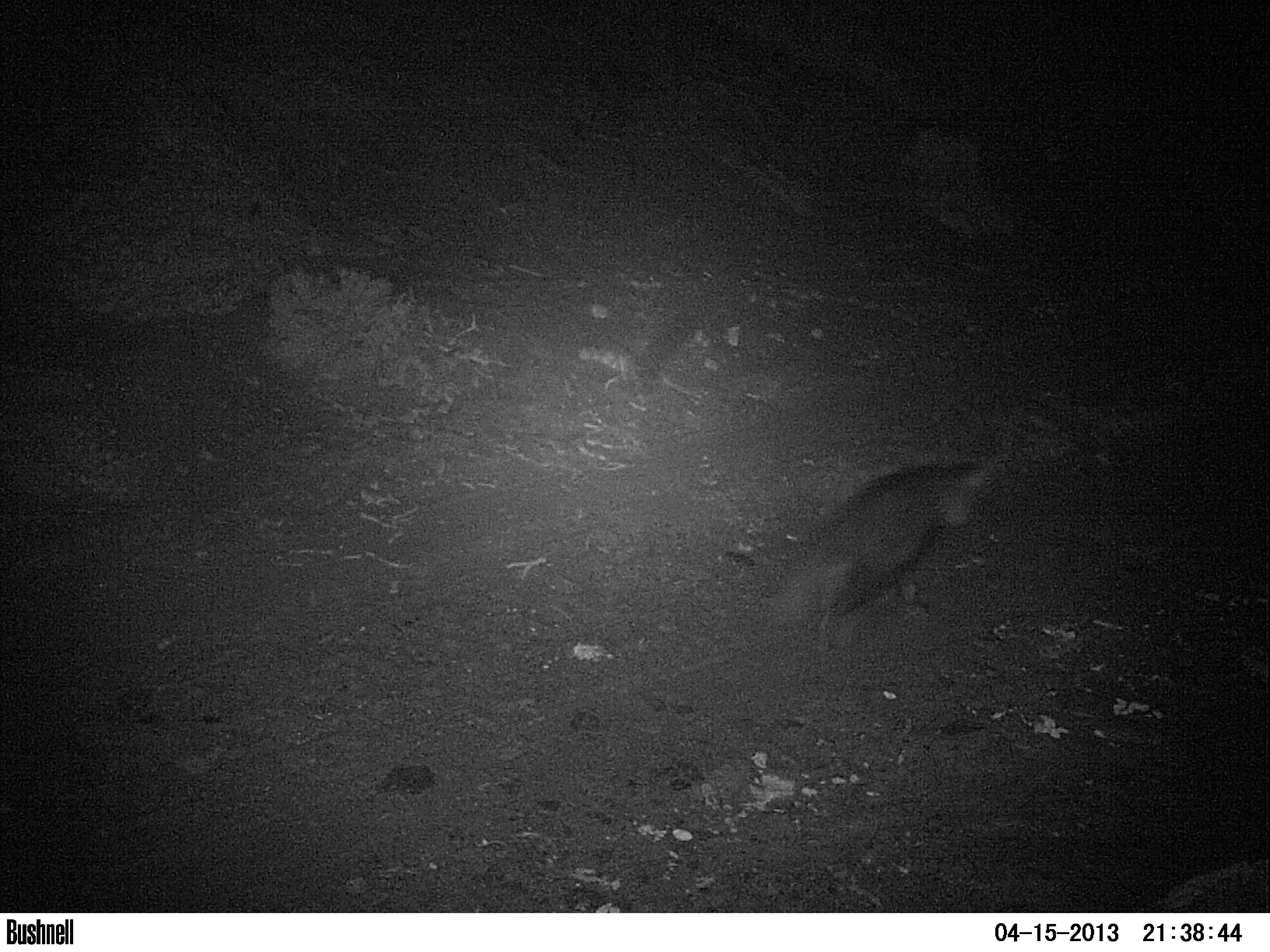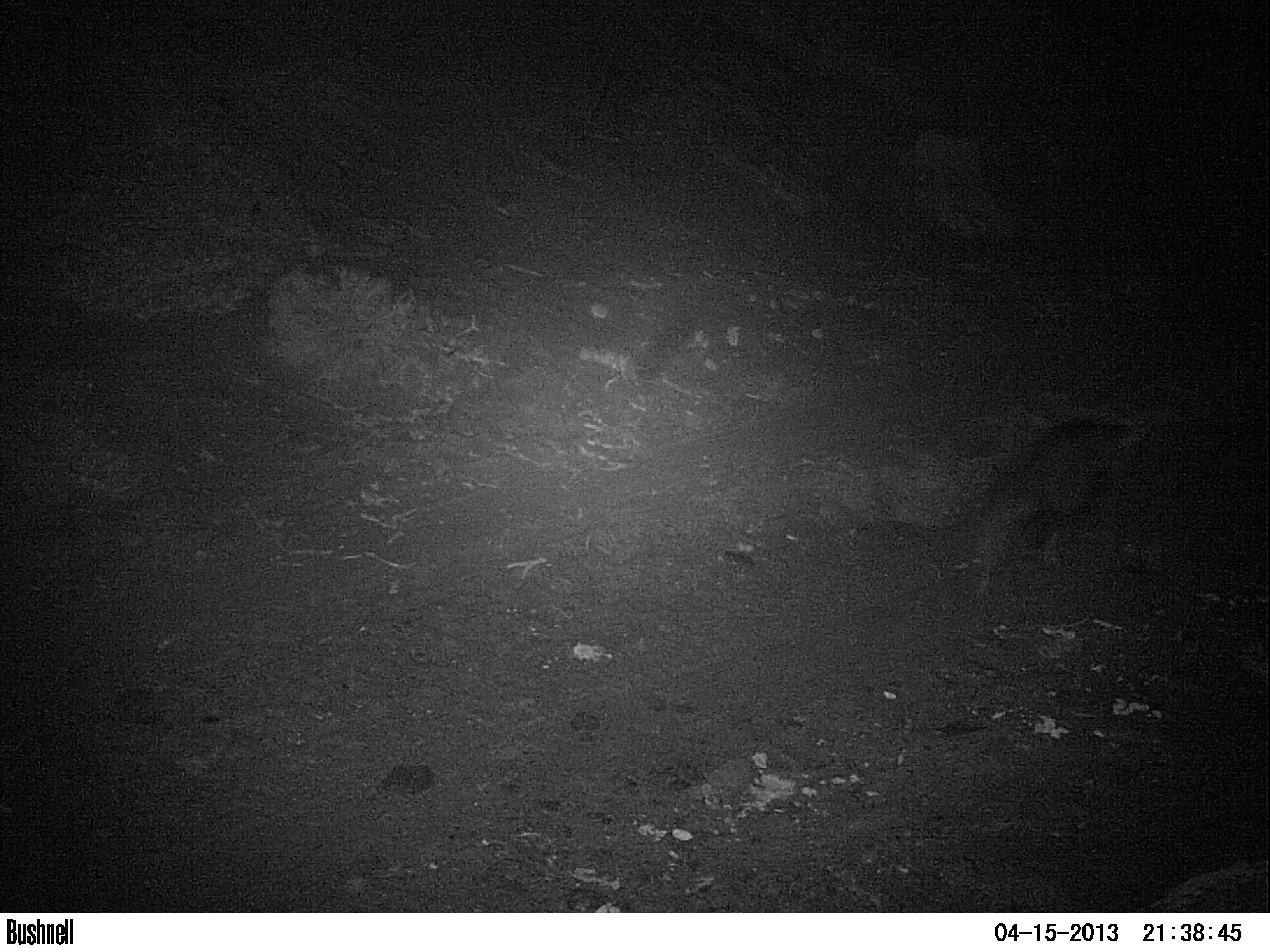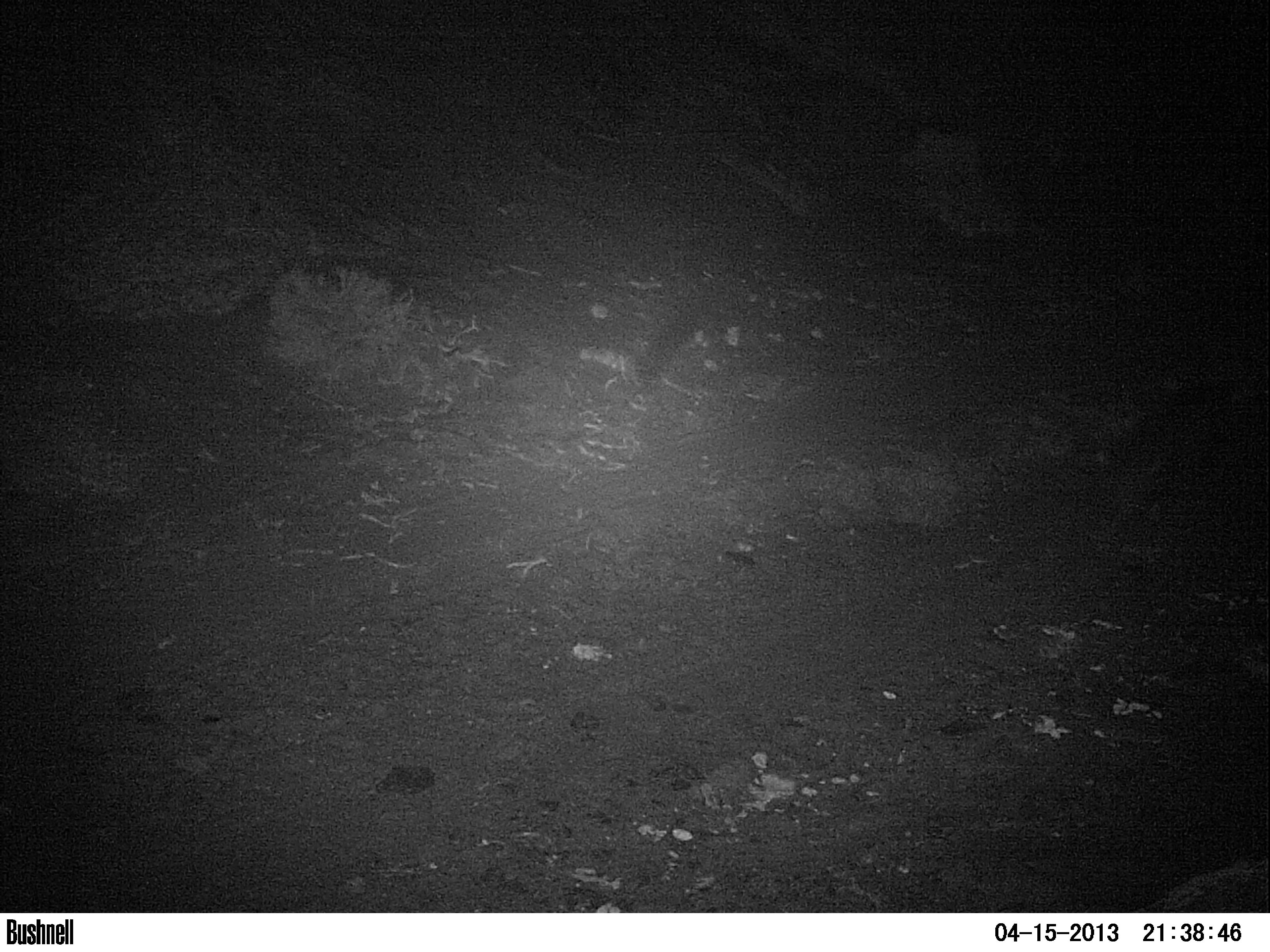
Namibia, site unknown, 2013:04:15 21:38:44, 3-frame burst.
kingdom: Animalia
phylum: Chordata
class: Mammalia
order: Carnivora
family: Hyaenidae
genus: Parahyaena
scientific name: Parahyaena brunnea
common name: brown hyena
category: hyaena brunnea